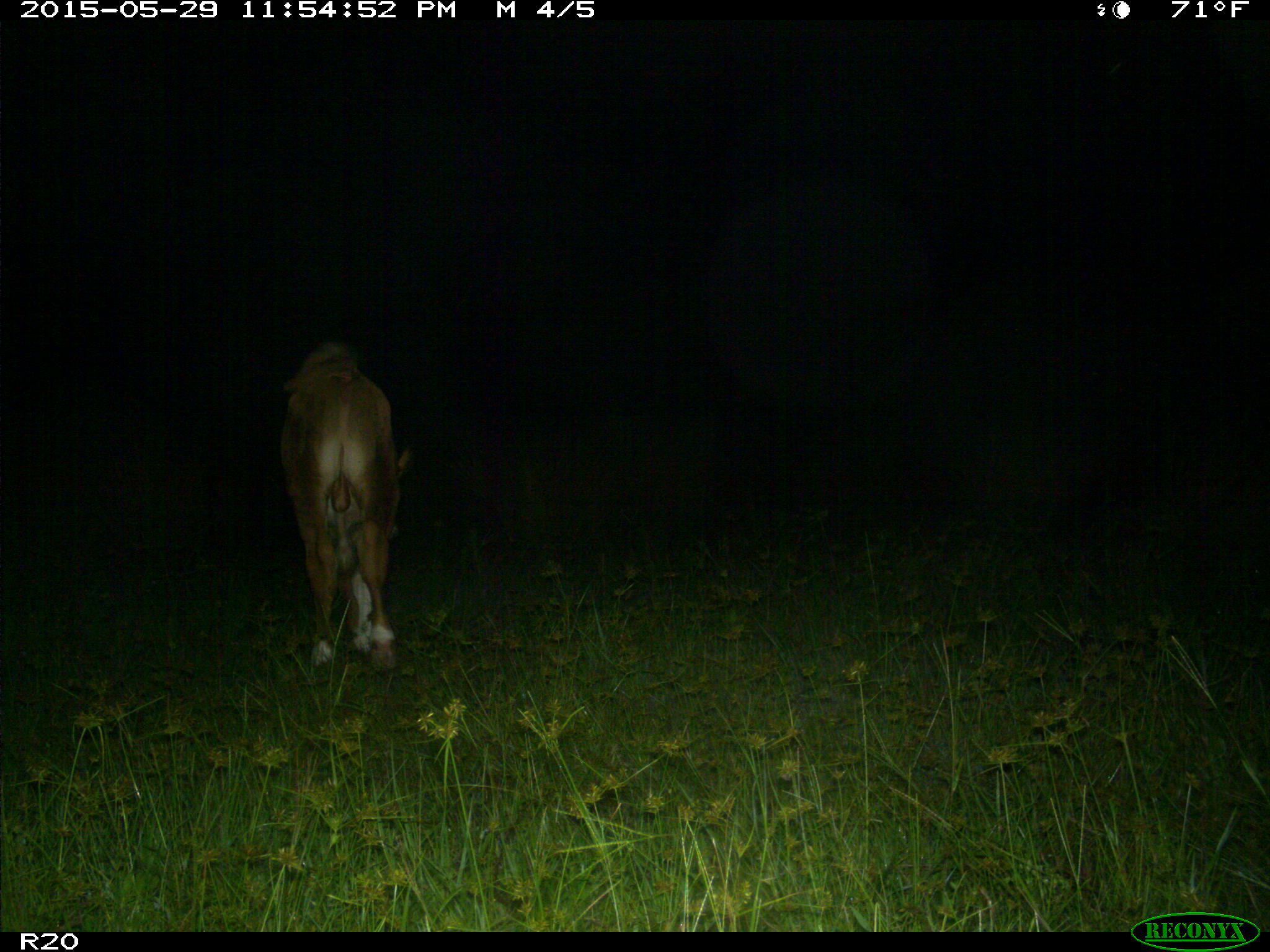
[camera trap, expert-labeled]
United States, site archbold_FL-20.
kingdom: Animalia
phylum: Chordata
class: Mammalia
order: Artiodactyla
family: Bovidae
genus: Bos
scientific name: Bos taurus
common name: domestic cow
Bos taurus (domestic cow).